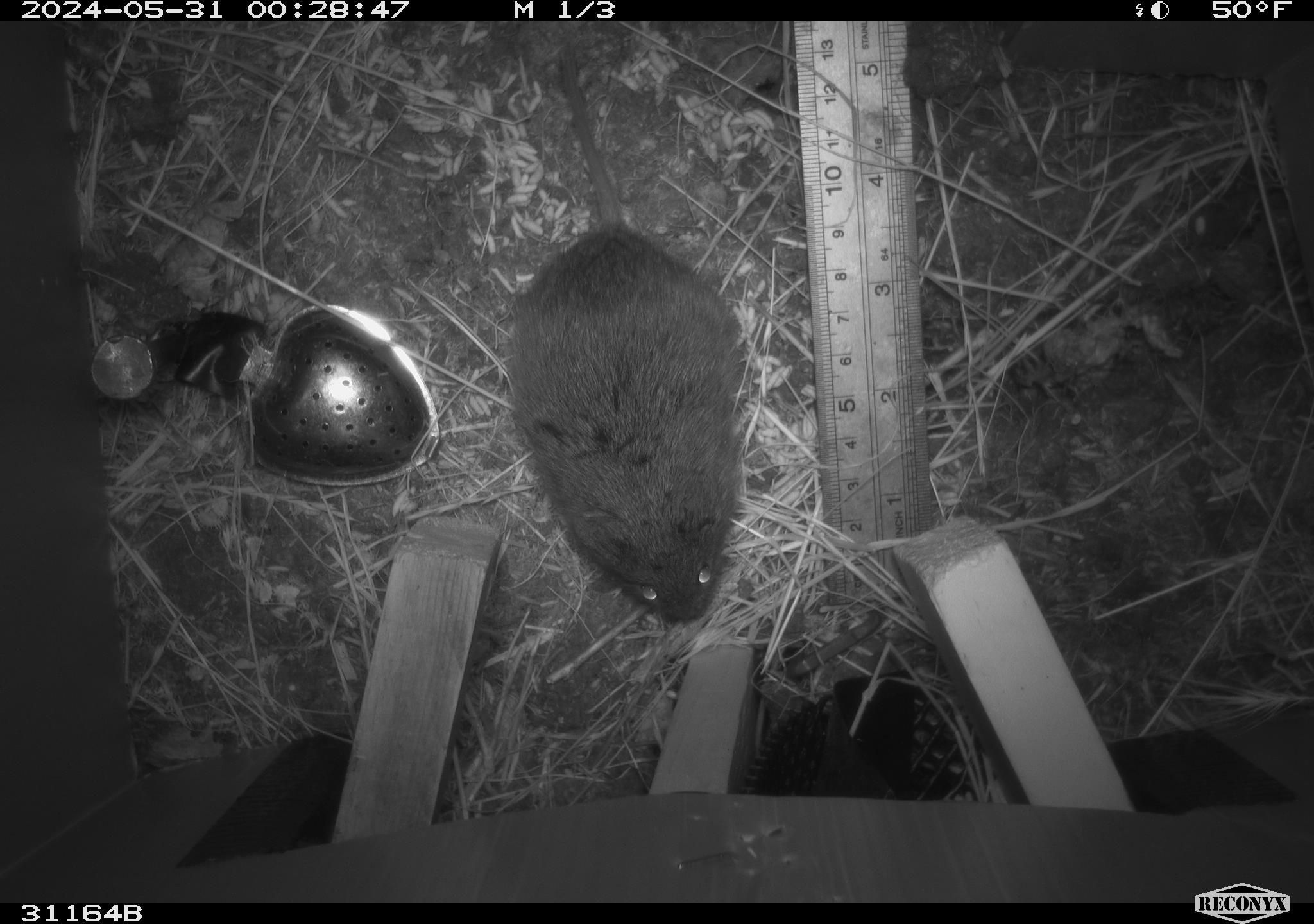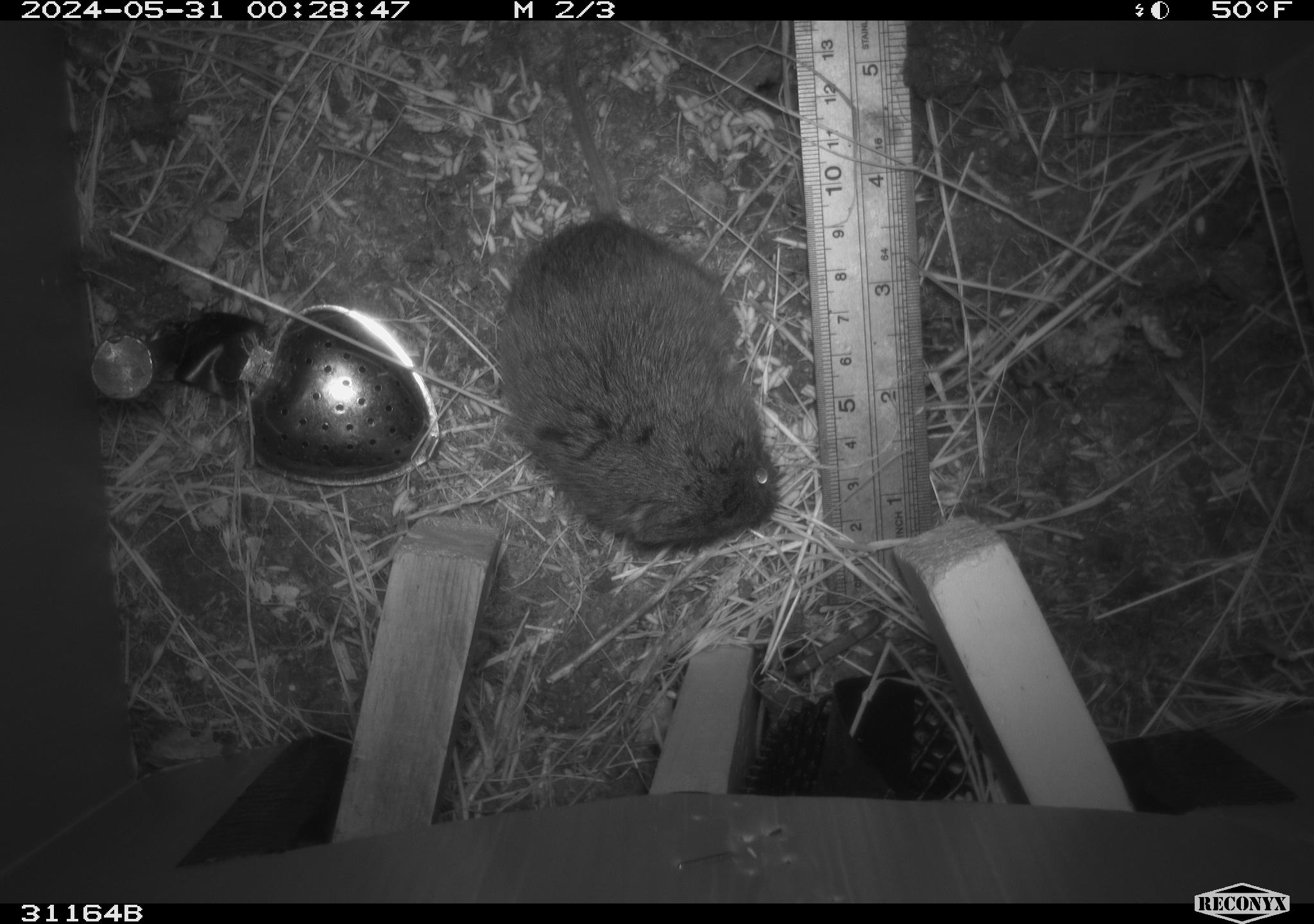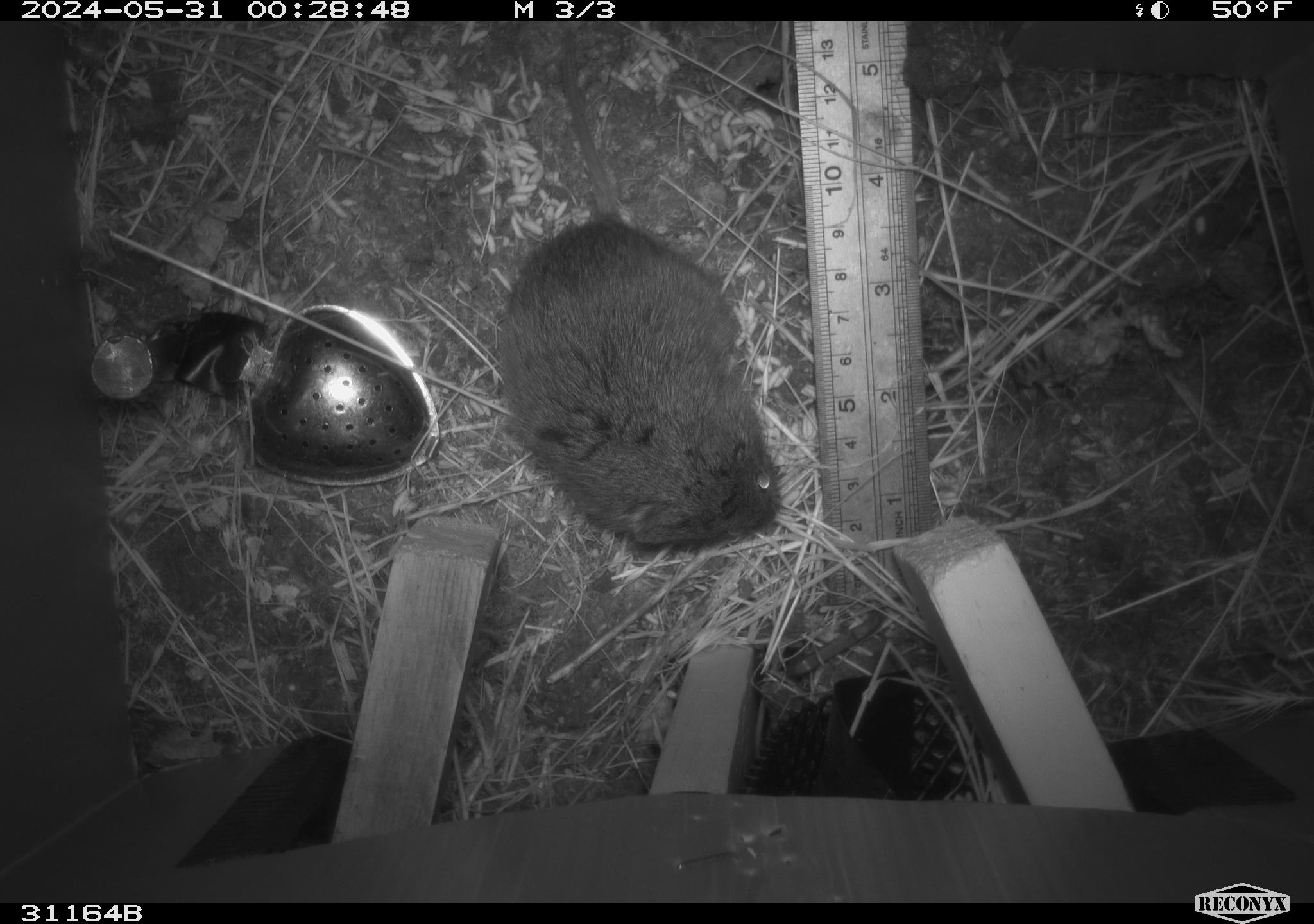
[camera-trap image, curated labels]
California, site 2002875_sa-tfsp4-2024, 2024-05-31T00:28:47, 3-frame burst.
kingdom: Animalia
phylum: Chordata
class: Mammalia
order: Rodentia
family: Cricetidae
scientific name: Arvicolinae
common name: voles, lemmings, and muskrats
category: arvicolinae subfamily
Arvicolinae subfamily (voles, lemmings, and muskrats) (Arvicolinae).